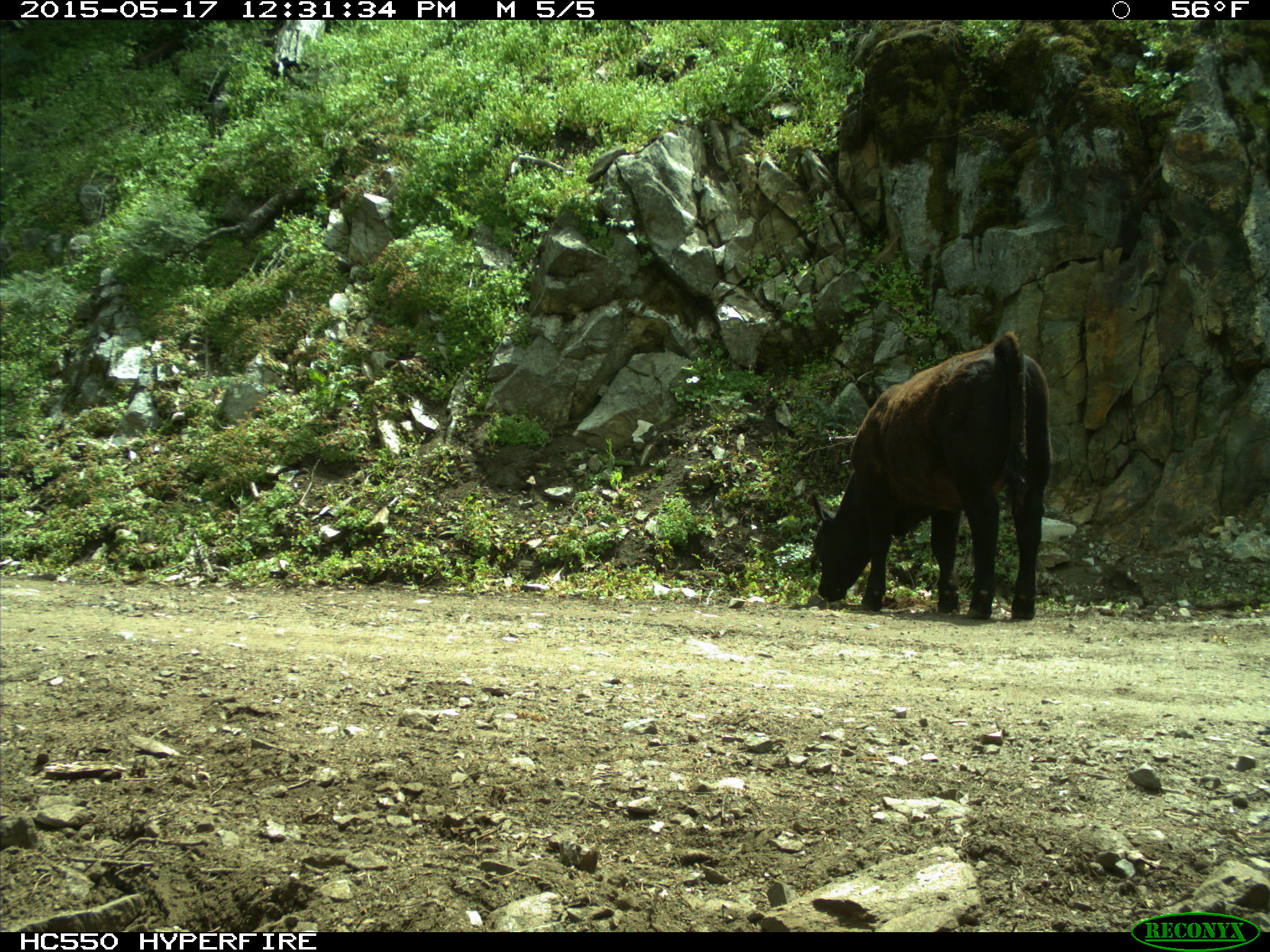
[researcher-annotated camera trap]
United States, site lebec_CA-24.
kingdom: Animalia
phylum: Chordata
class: Mammalia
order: Artiodactyla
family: Bovidae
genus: Bos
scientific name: Bos taurus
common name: domestic cow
Bos taurus (domestic cow).